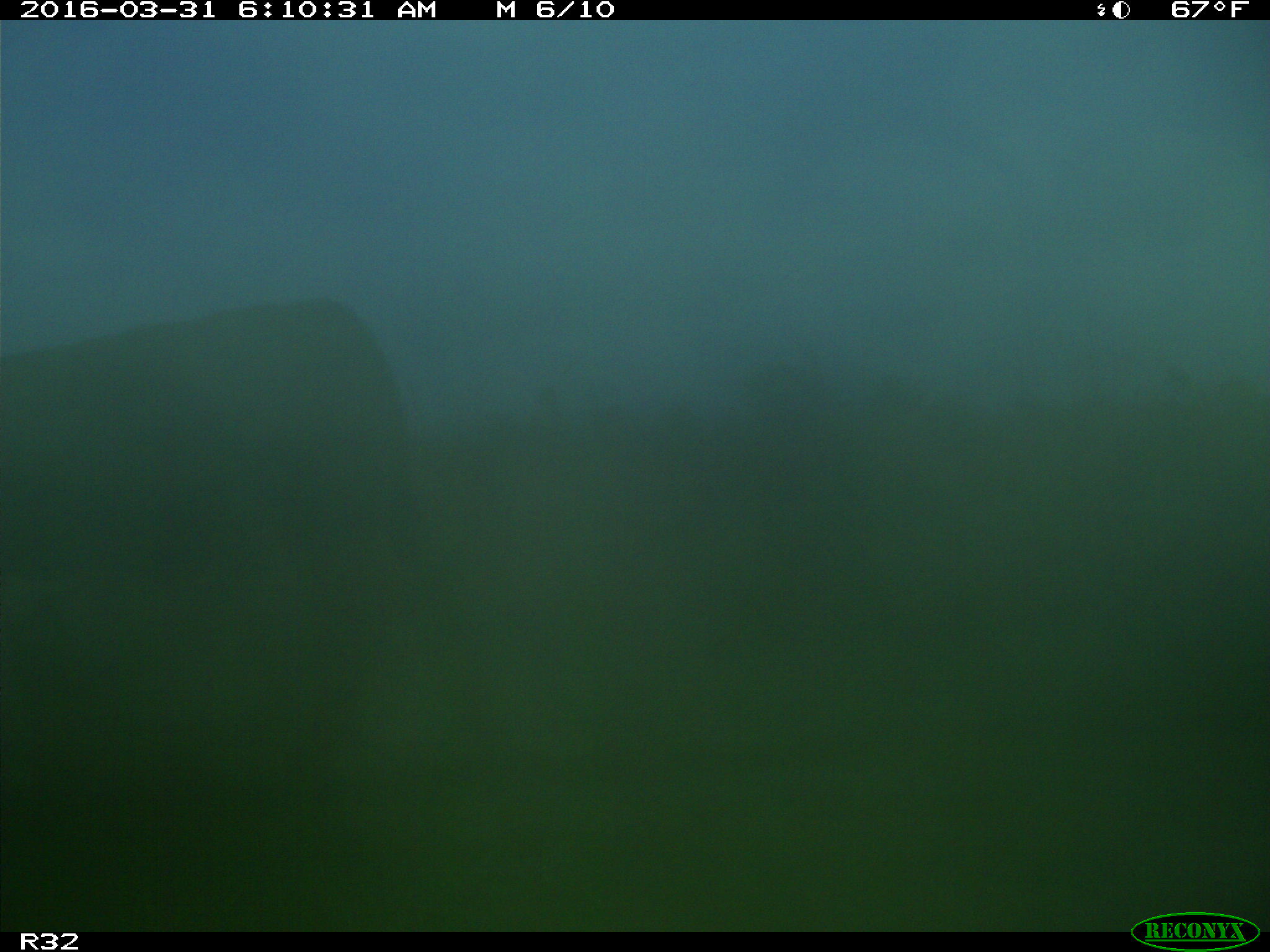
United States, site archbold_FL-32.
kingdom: Animalia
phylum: Chordata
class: Mammalia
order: Artiodactyla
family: Bovidae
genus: Bos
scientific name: Bos taurus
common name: domestic cow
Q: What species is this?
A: Bos taurus (domestic cow).